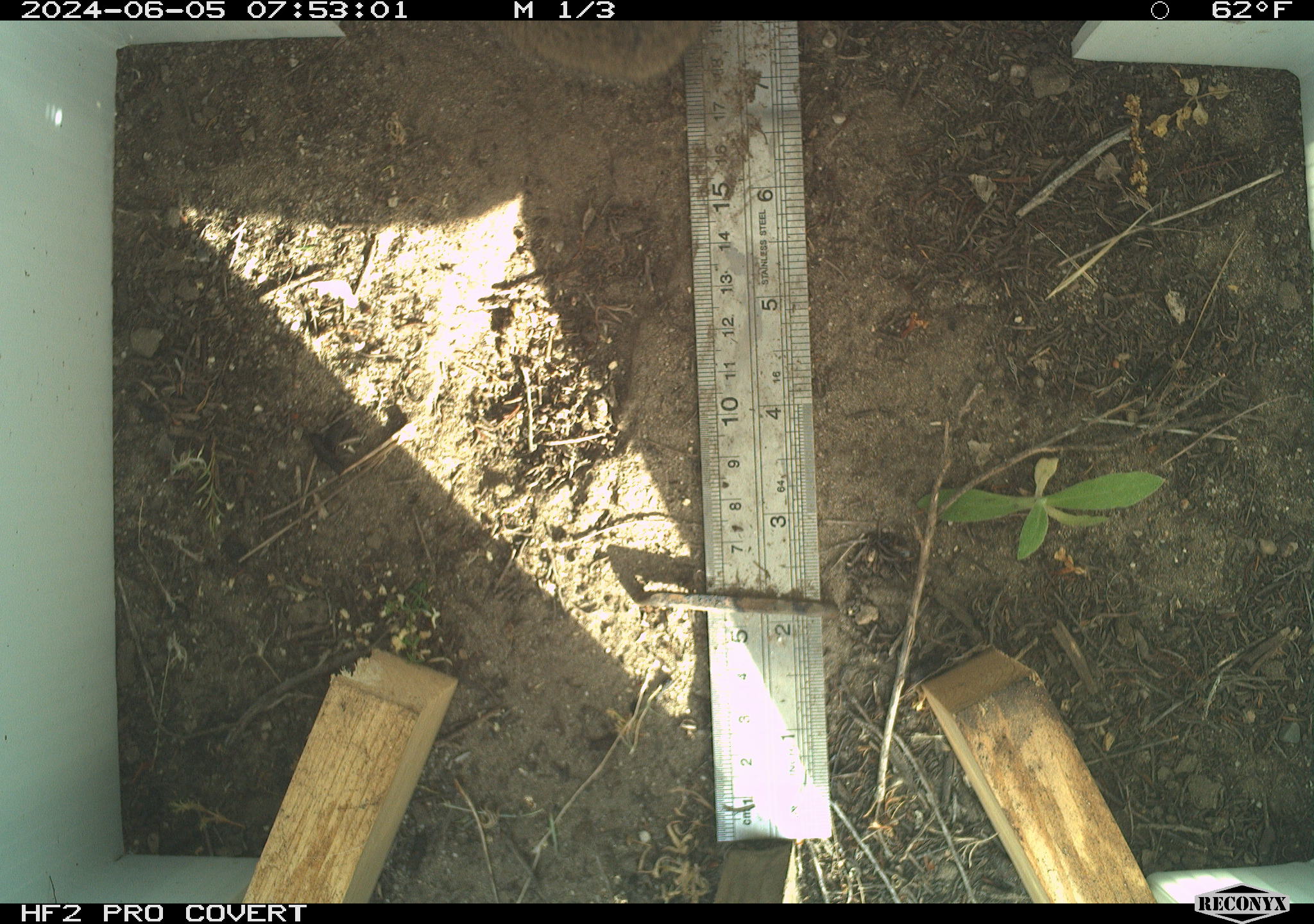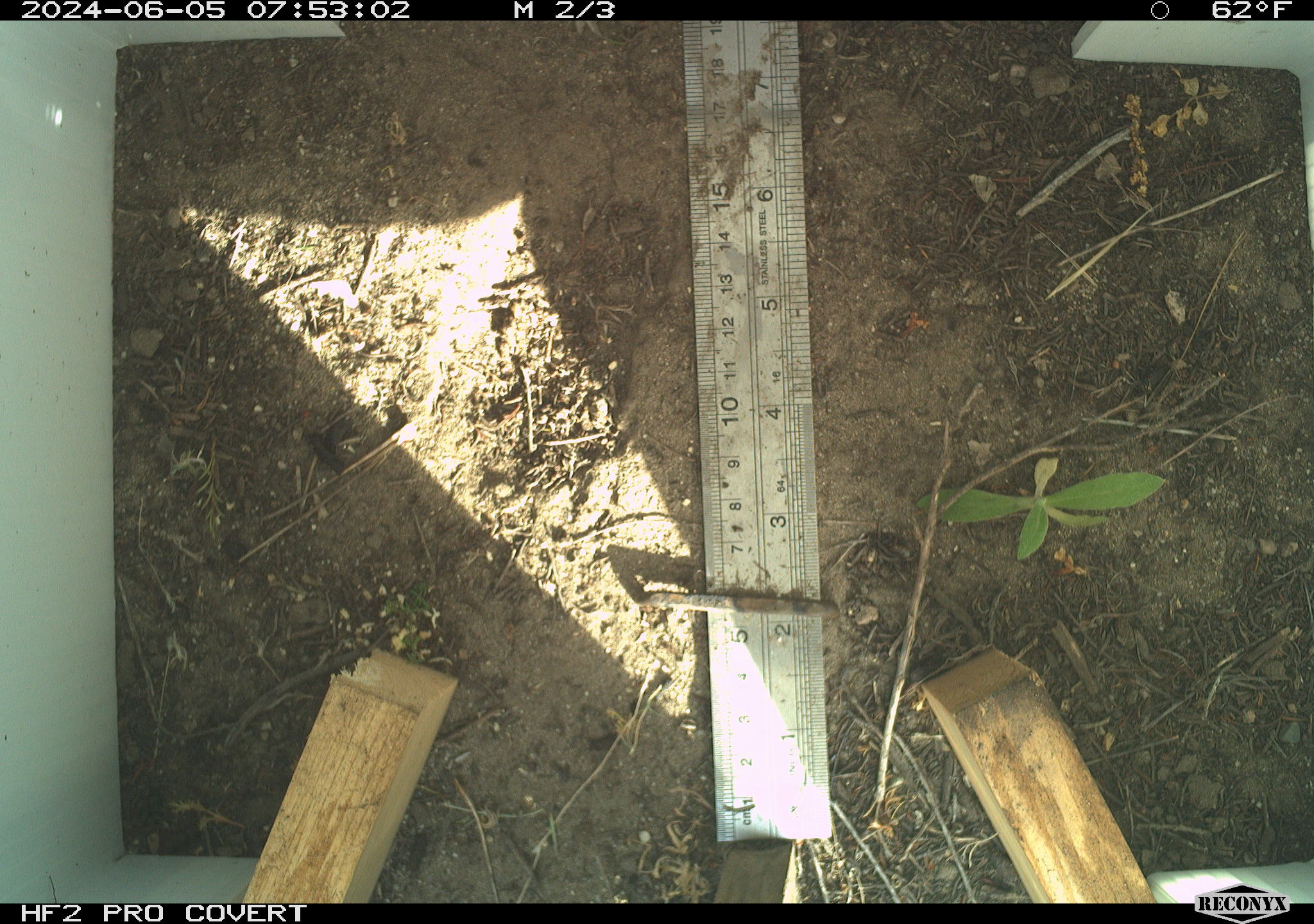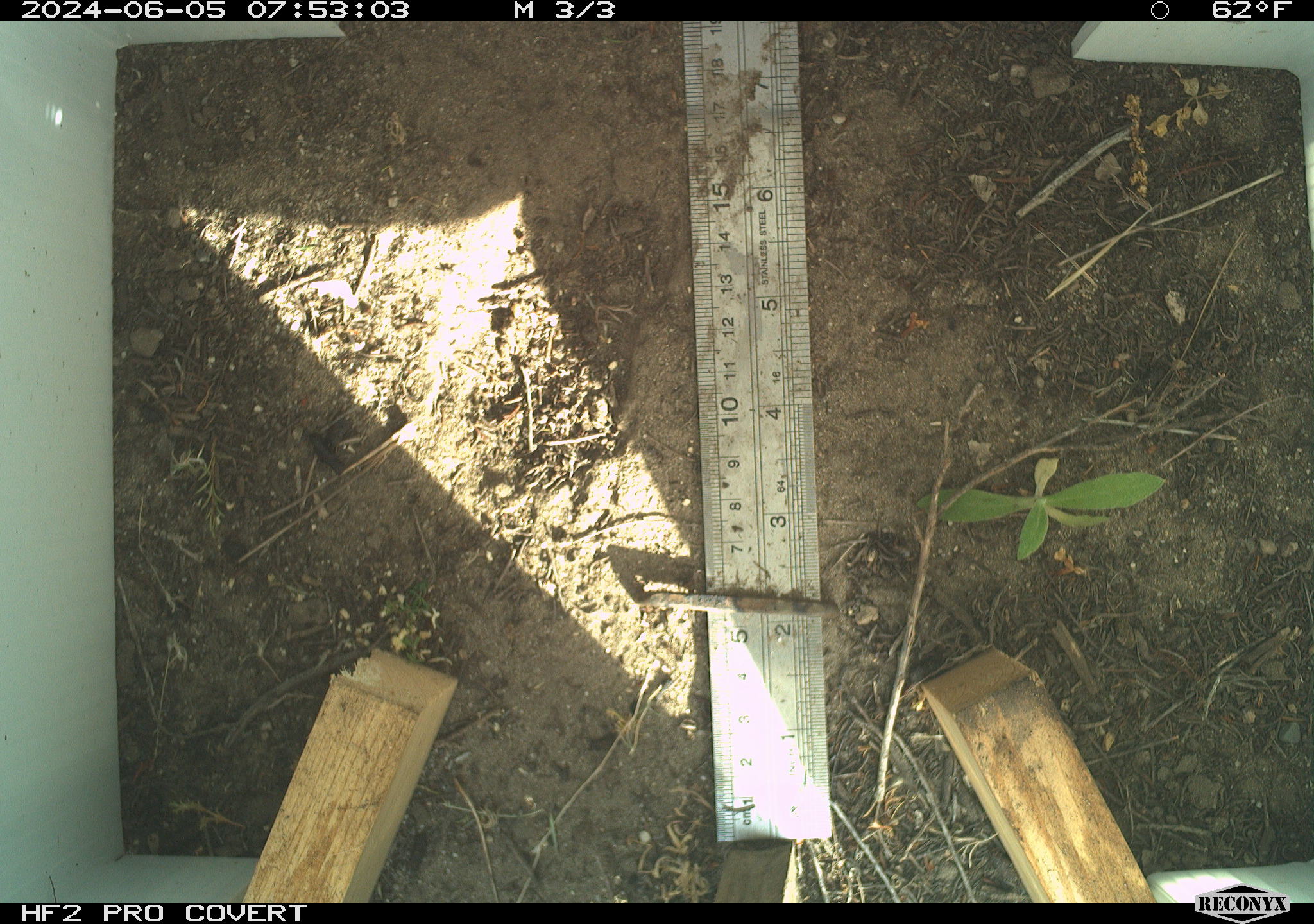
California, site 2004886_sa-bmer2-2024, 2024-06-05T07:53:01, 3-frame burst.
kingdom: Animalia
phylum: Chordata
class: Mammalia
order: Rodentia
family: Cricetidae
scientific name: Cricetidae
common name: hamsters, voles, lemmings, and allies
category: cricetidae family